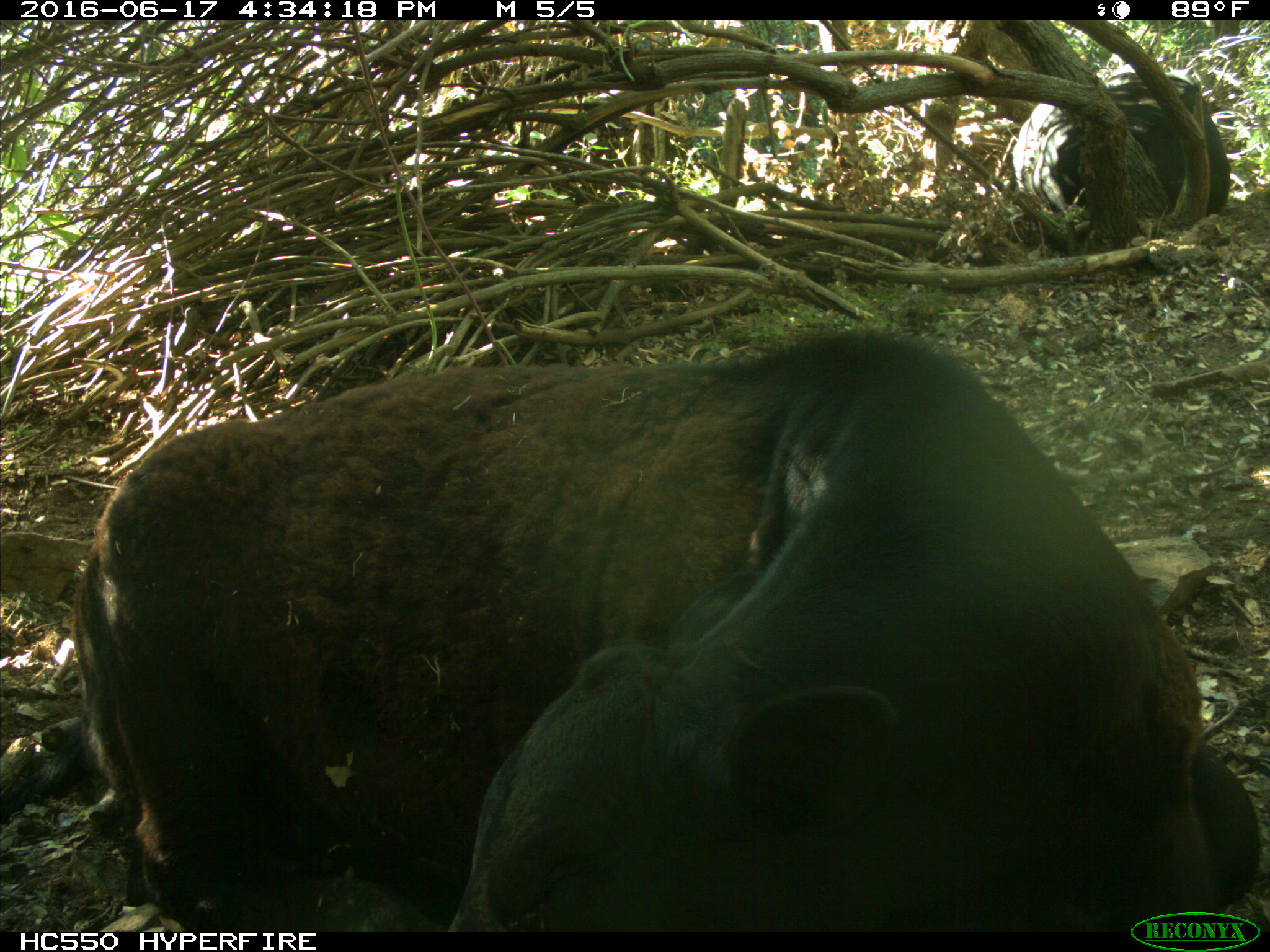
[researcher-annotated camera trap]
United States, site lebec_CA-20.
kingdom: Animalia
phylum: Chordata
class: Mammalia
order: Artiodactyla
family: Bovidae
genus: Bos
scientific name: Bos taurus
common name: domestic cow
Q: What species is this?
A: Bos taurus (domestic cow).